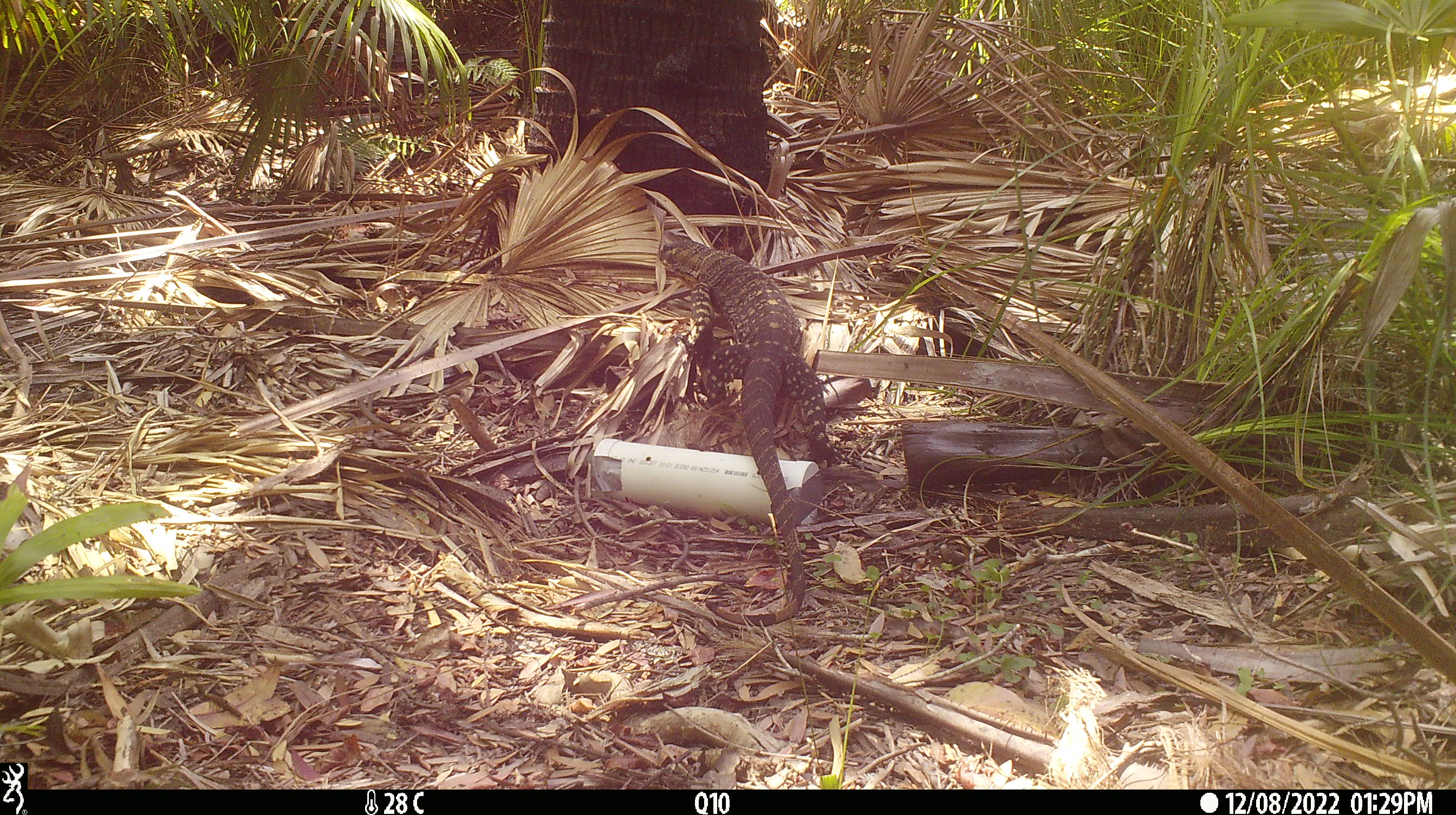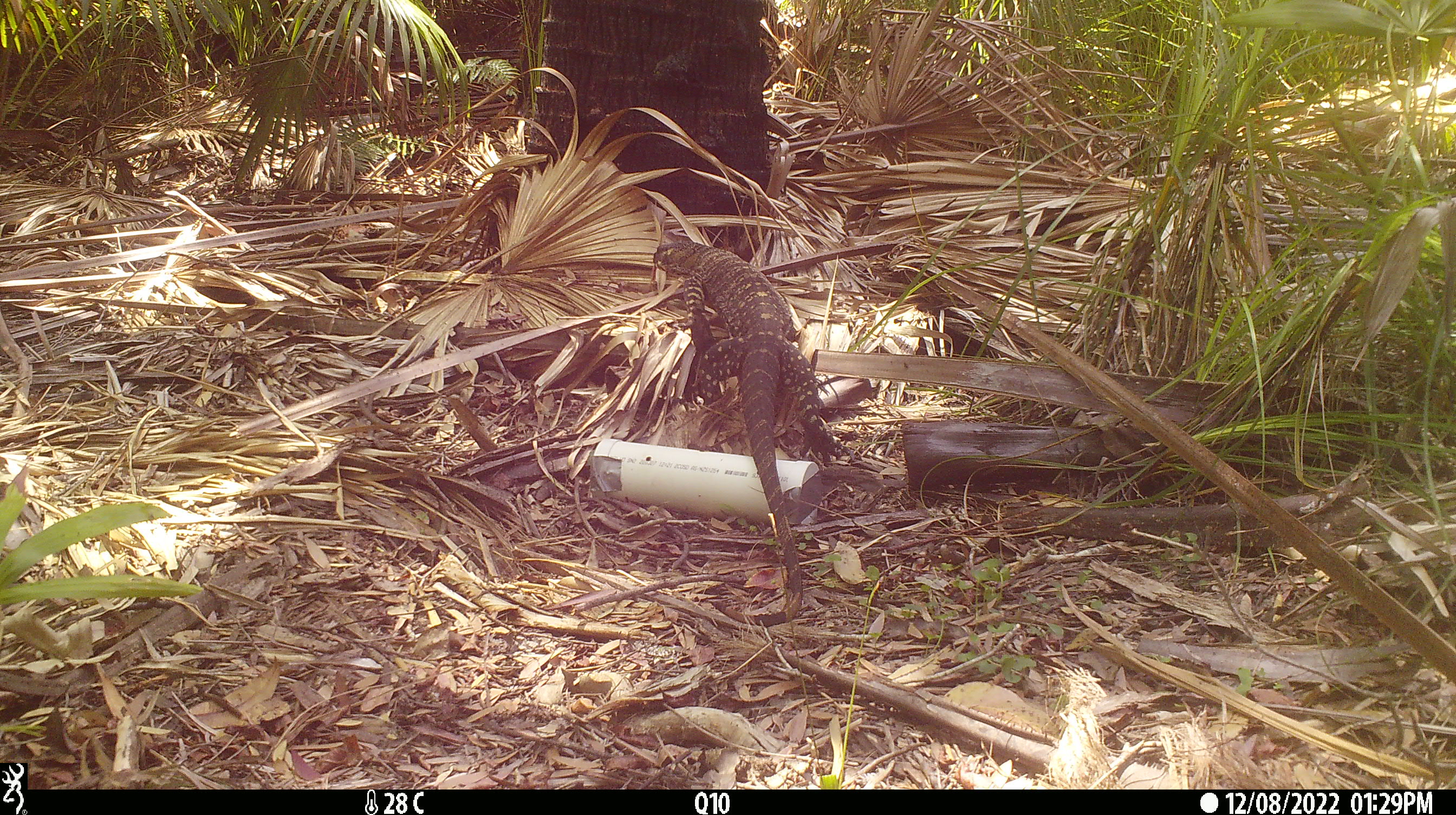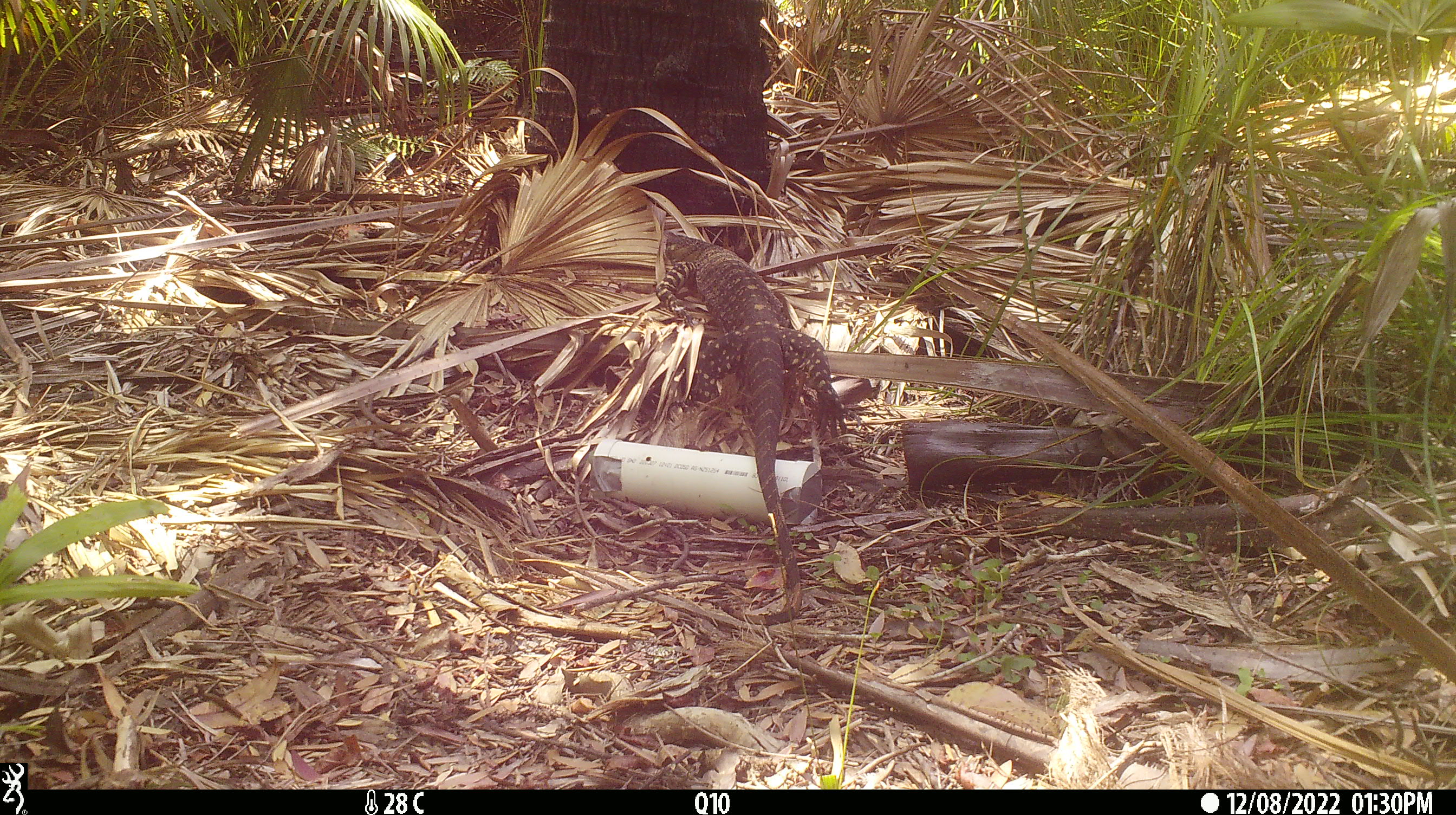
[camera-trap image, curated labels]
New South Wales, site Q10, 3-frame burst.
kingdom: Animalia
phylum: Chordata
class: Reptilia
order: Squamata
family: Varanidae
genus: Varanus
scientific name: Varanus varius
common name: lace monitor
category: goanna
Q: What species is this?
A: Goanna (lace monitor) (Varanus varius).